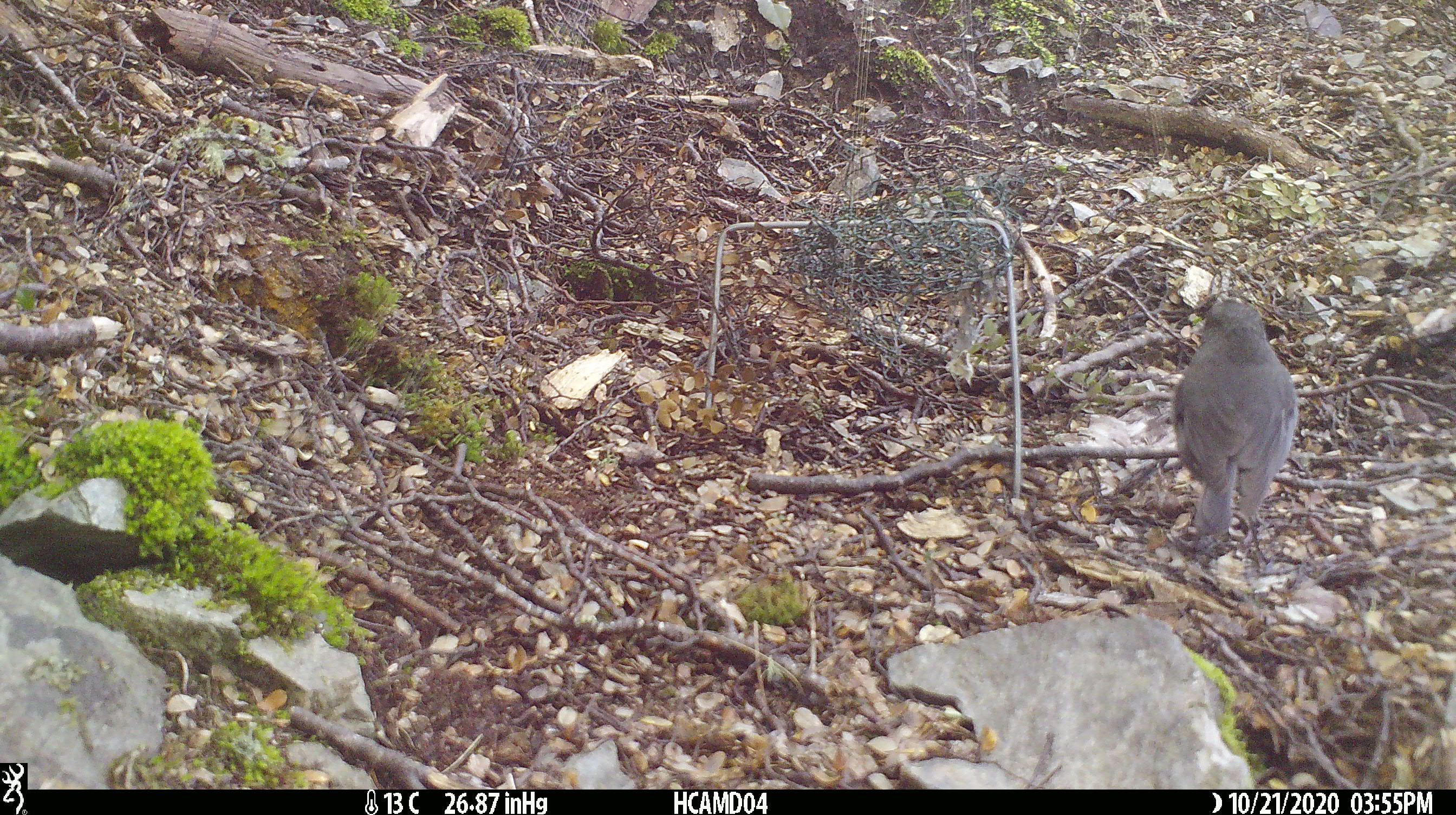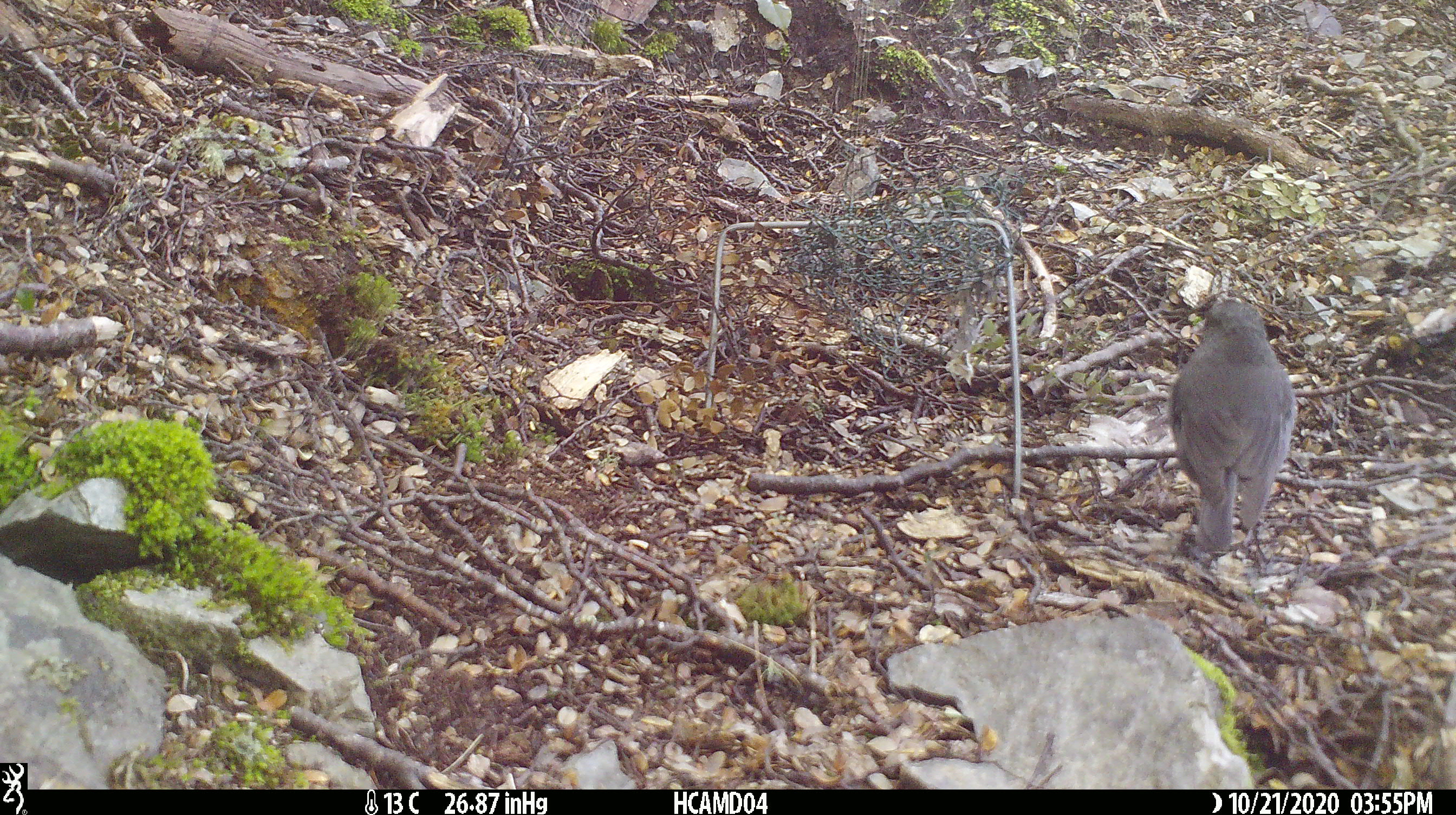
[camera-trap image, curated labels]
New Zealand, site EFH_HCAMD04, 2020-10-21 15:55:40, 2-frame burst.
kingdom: Animalia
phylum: Chordata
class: Aves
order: Passeriformes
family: Petroicidae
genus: Petroica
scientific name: Petroica australis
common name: new zealand robin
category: robin